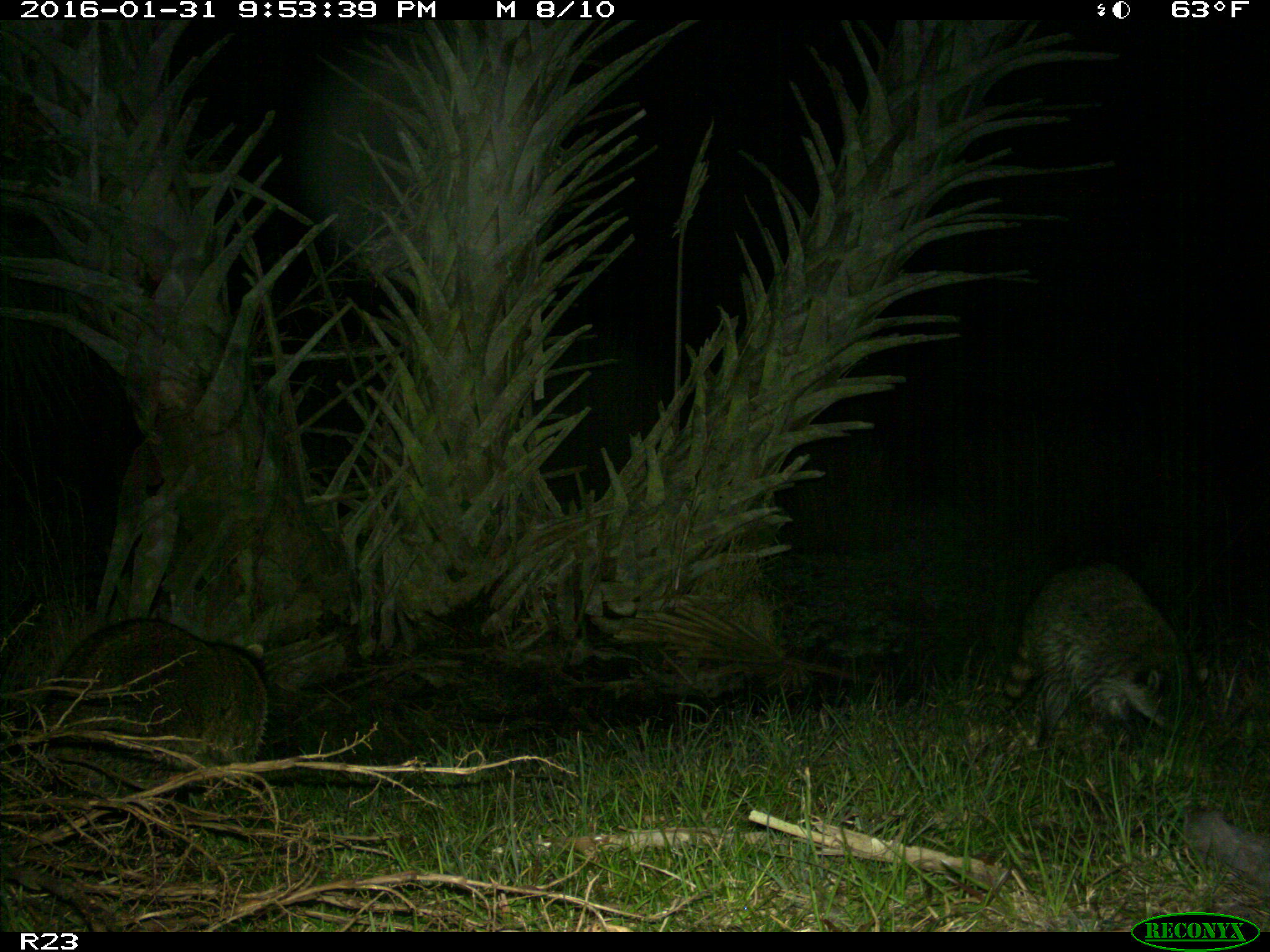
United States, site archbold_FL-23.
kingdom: Animalia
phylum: Chordata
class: Mammalia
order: Carnivora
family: Procyonidae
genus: Procyon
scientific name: Procyon lotor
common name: common raccoon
Procyon lotor (common raccoon).